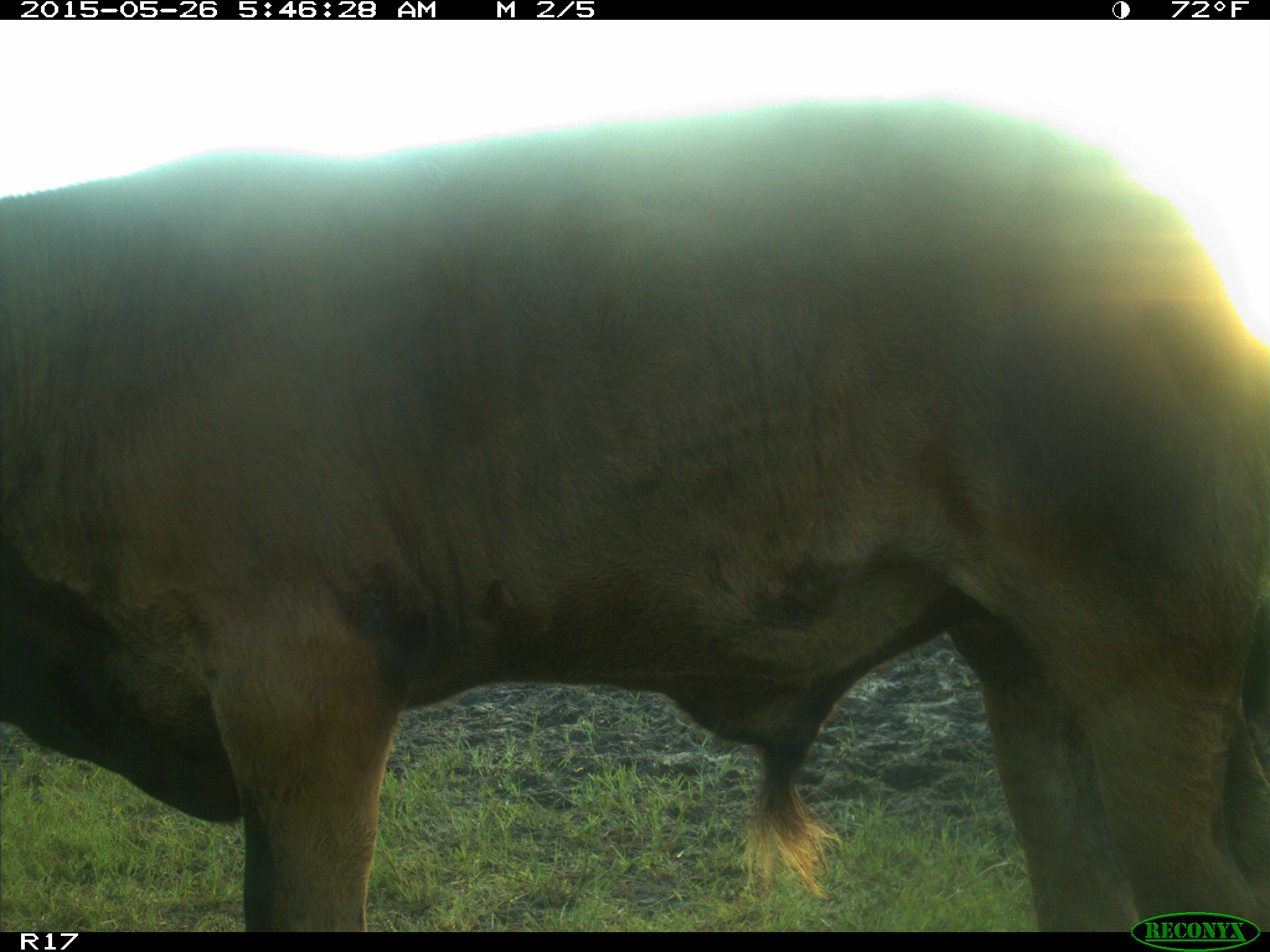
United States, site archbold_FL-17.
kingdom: Animalia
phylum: Chordata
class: Mammalia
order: Artiodactyla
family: Bovidae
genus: Bos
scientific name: Bos taurus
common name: domestic cow